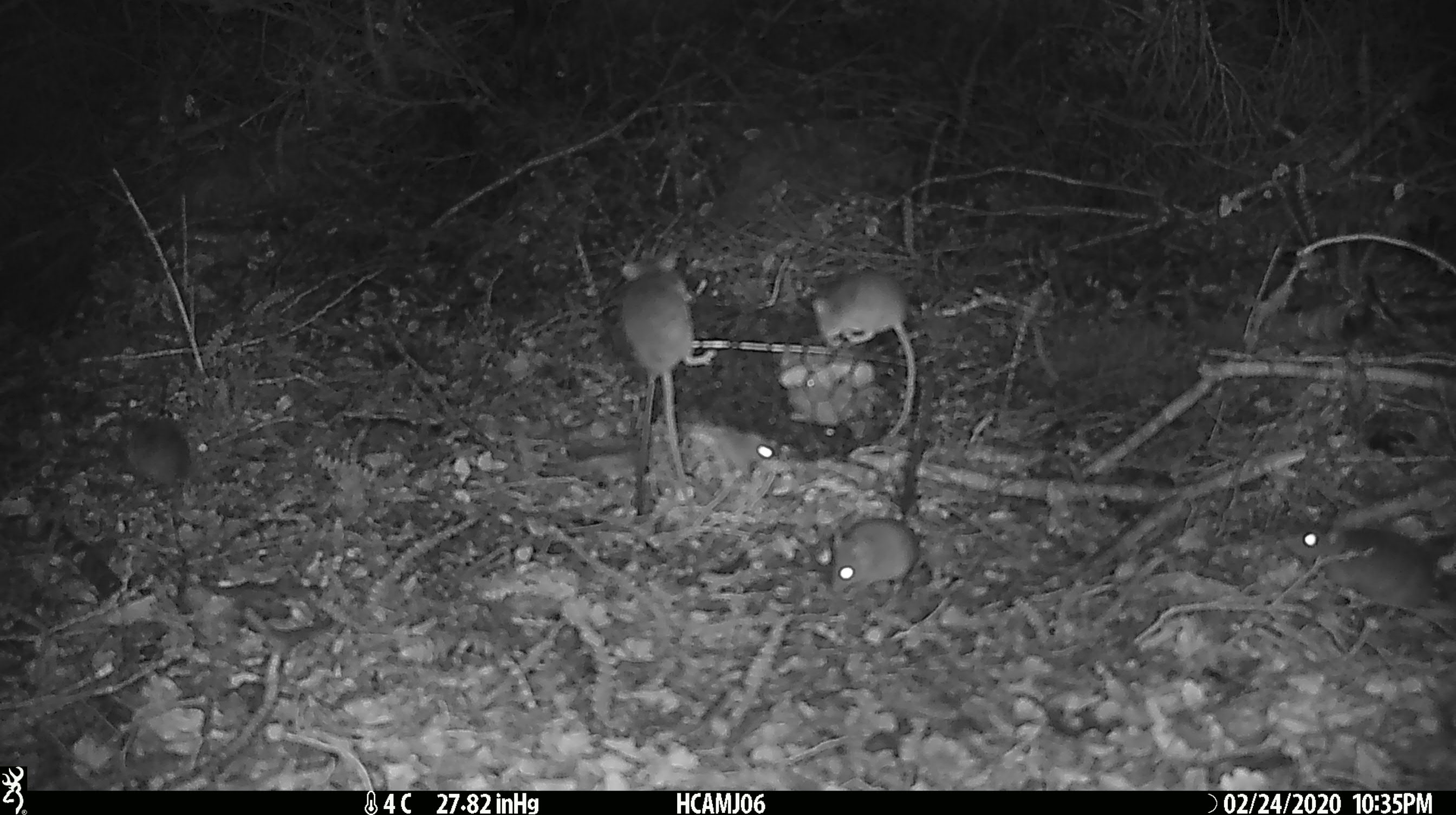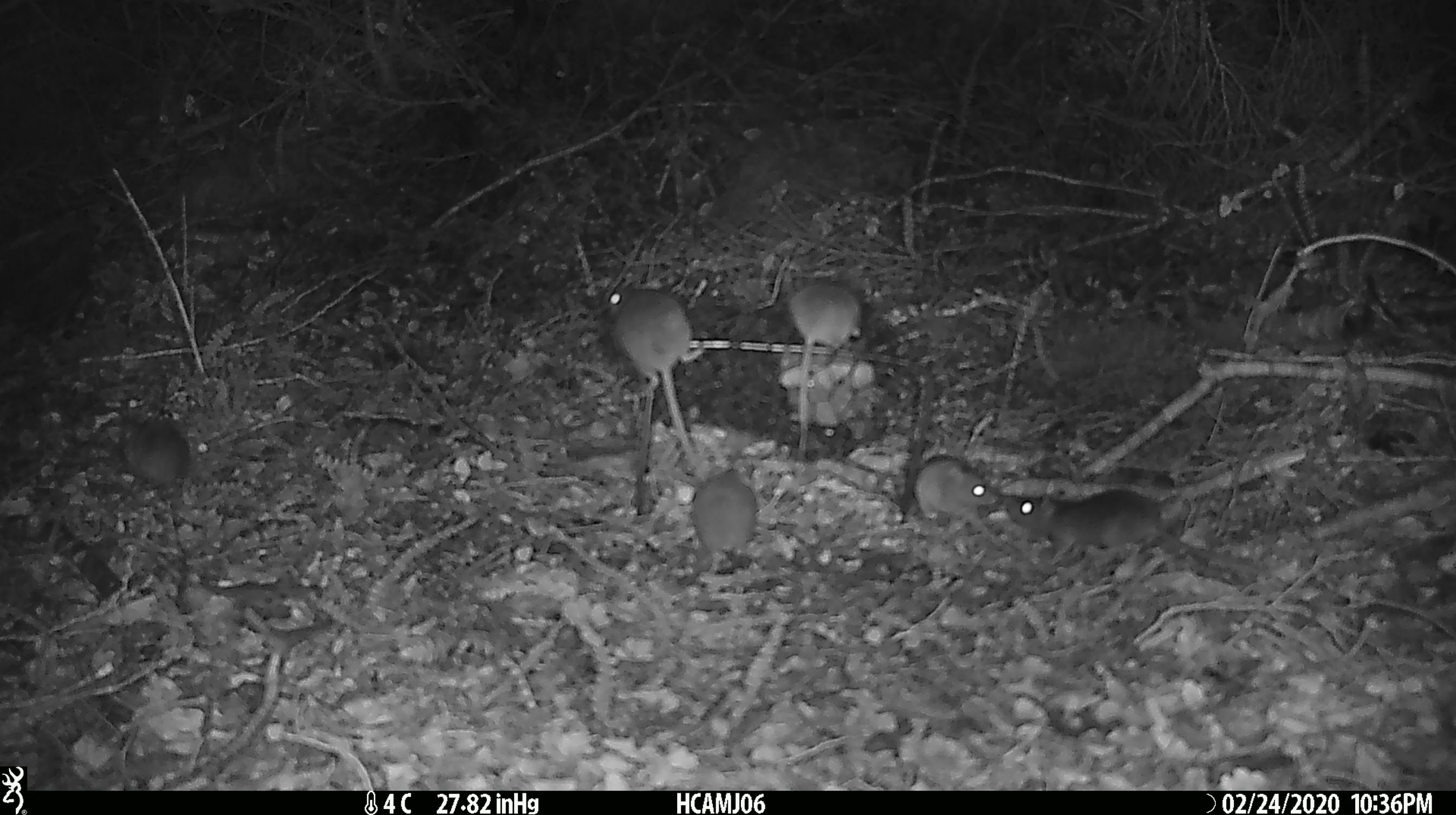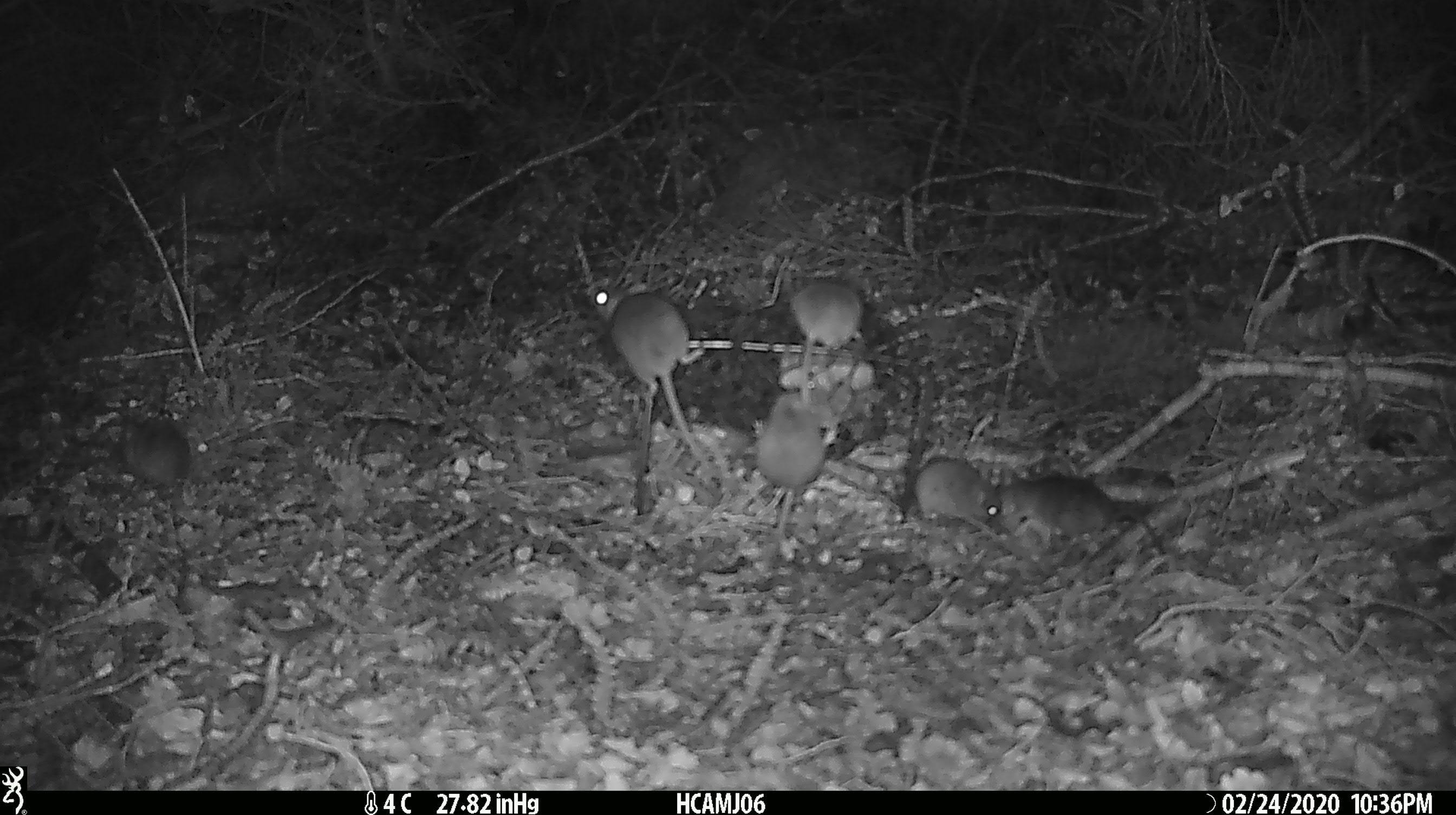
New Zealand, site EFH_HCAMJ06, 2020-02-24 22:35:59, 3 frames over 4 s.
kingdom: Animalia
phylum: Chordata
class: Mammalia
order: Rodentia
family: Muridae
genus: Mus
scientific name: Mus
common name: mouse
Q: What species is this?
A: Mouse (Mus).